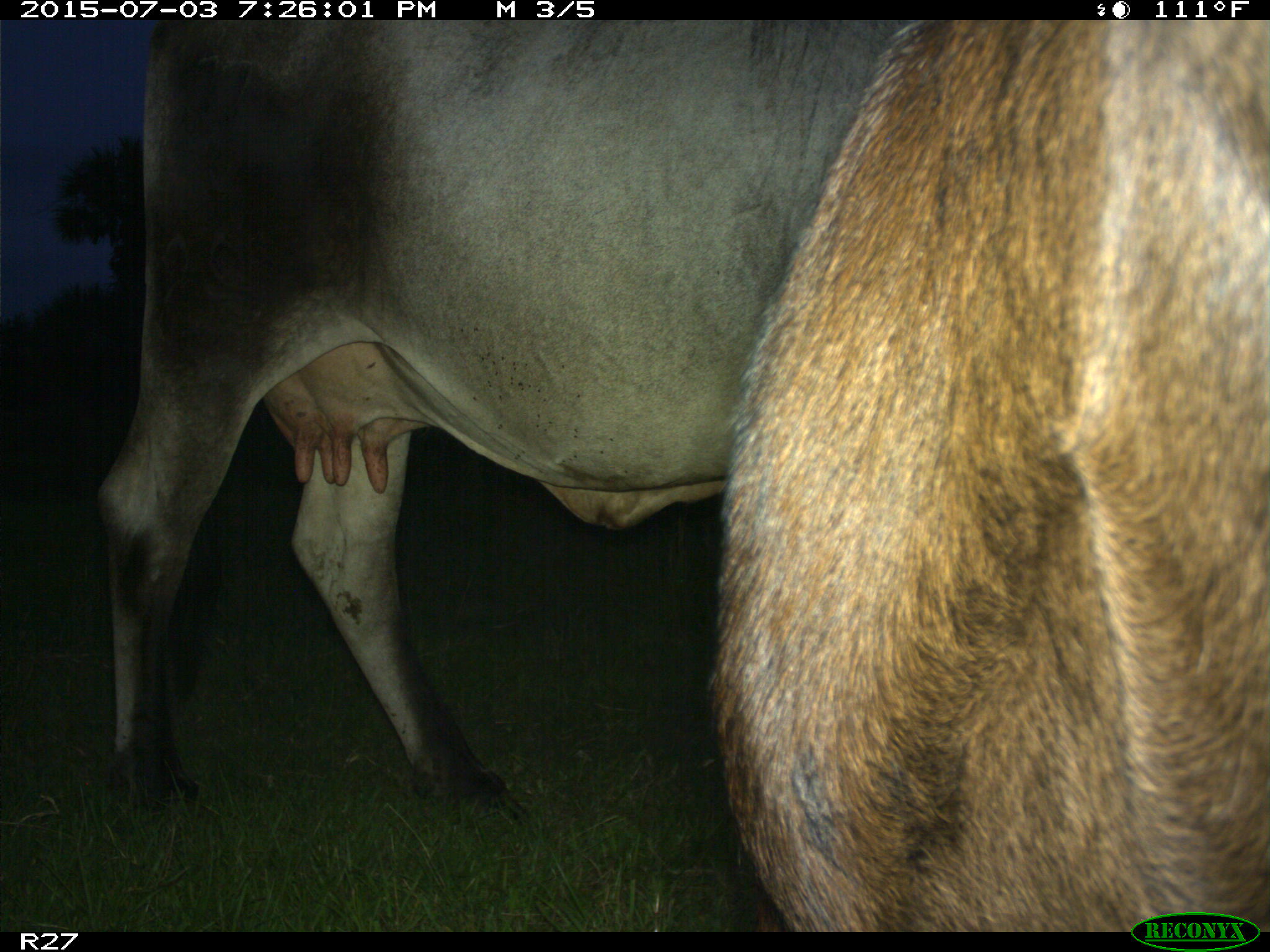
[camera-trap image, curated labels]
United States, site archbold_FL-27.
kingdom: Animalia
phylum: Chordata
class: Mammalia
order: Artiodactyla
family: Bovidae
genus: Bos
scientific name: Bos taurus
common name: domestic cow